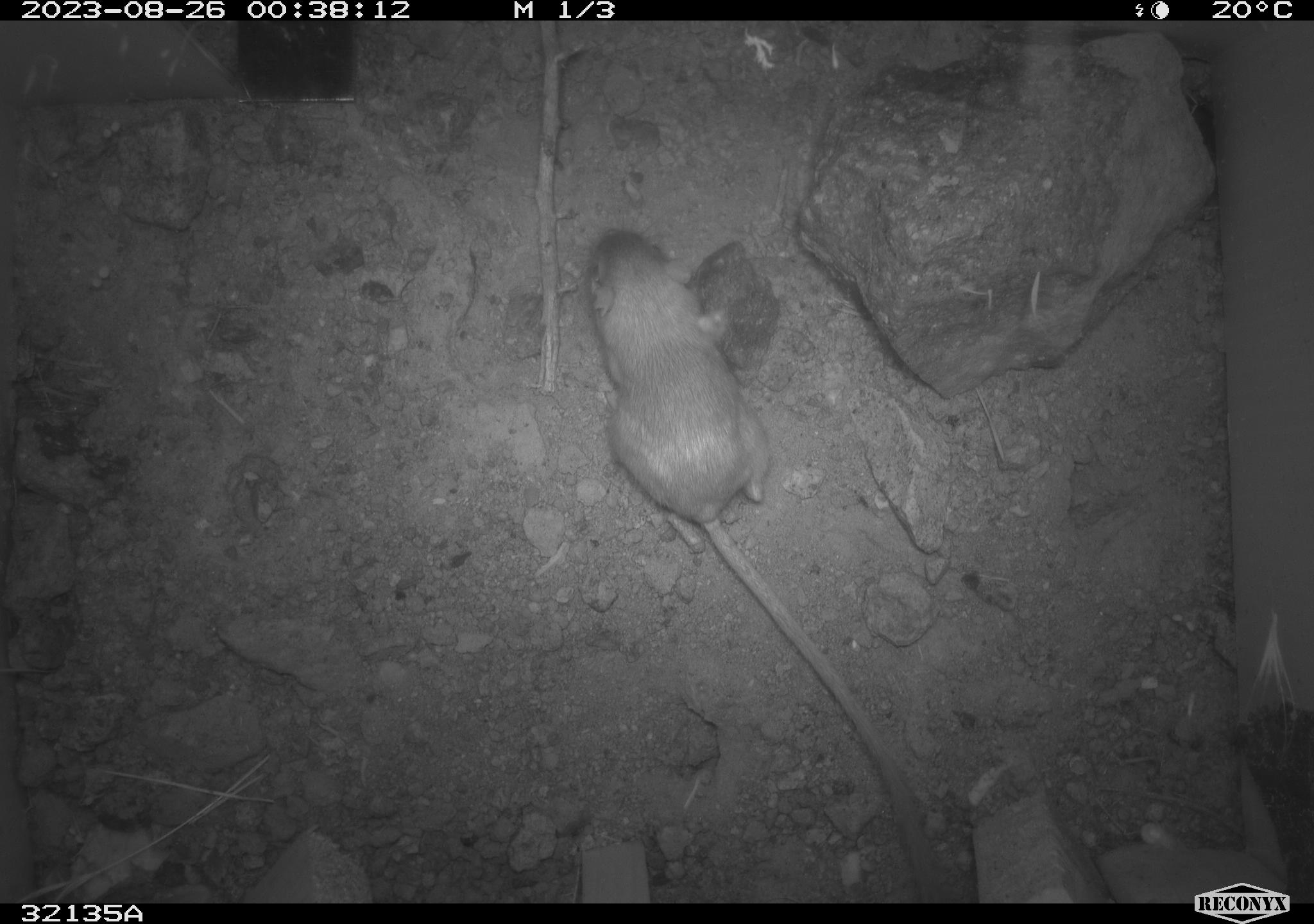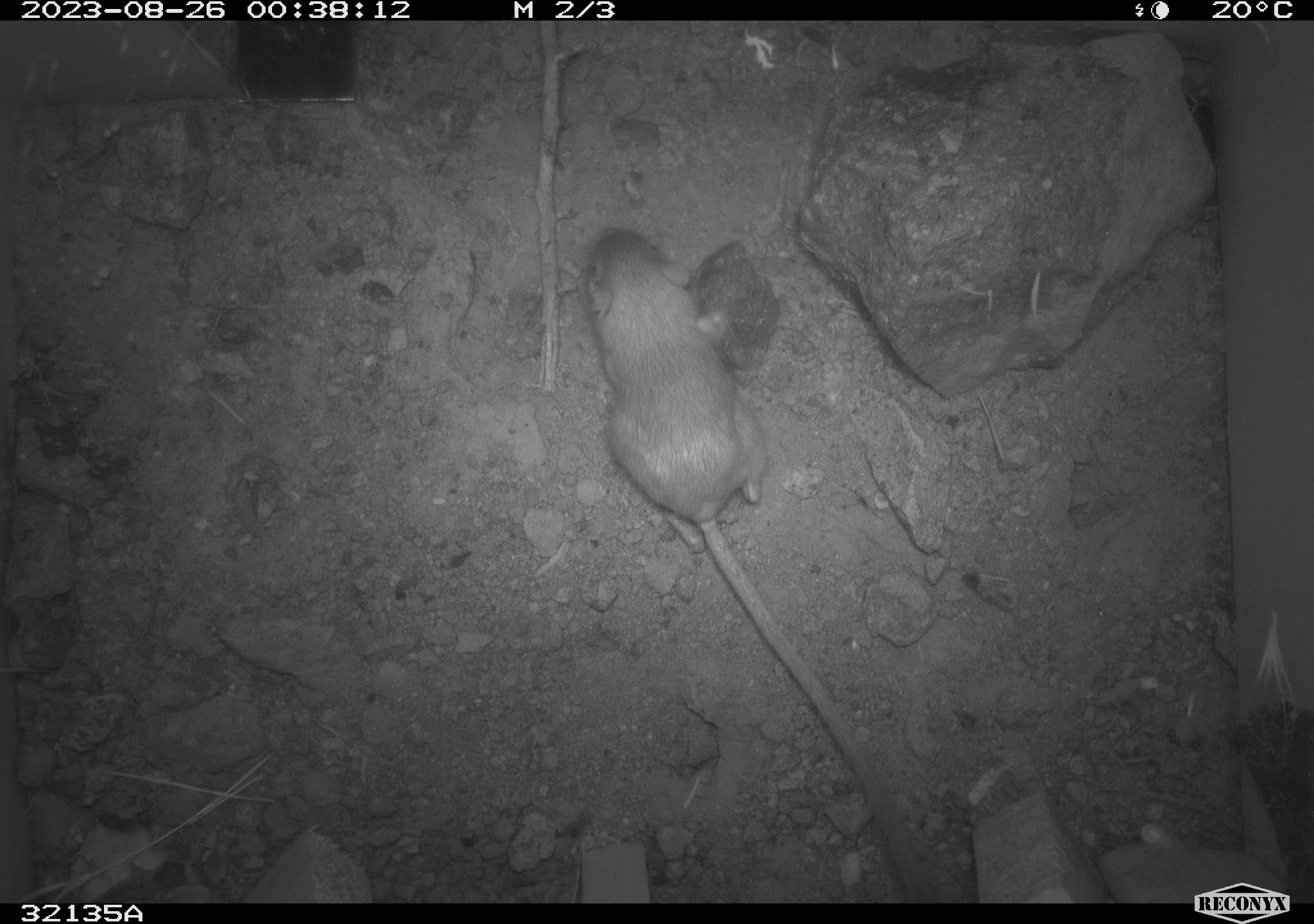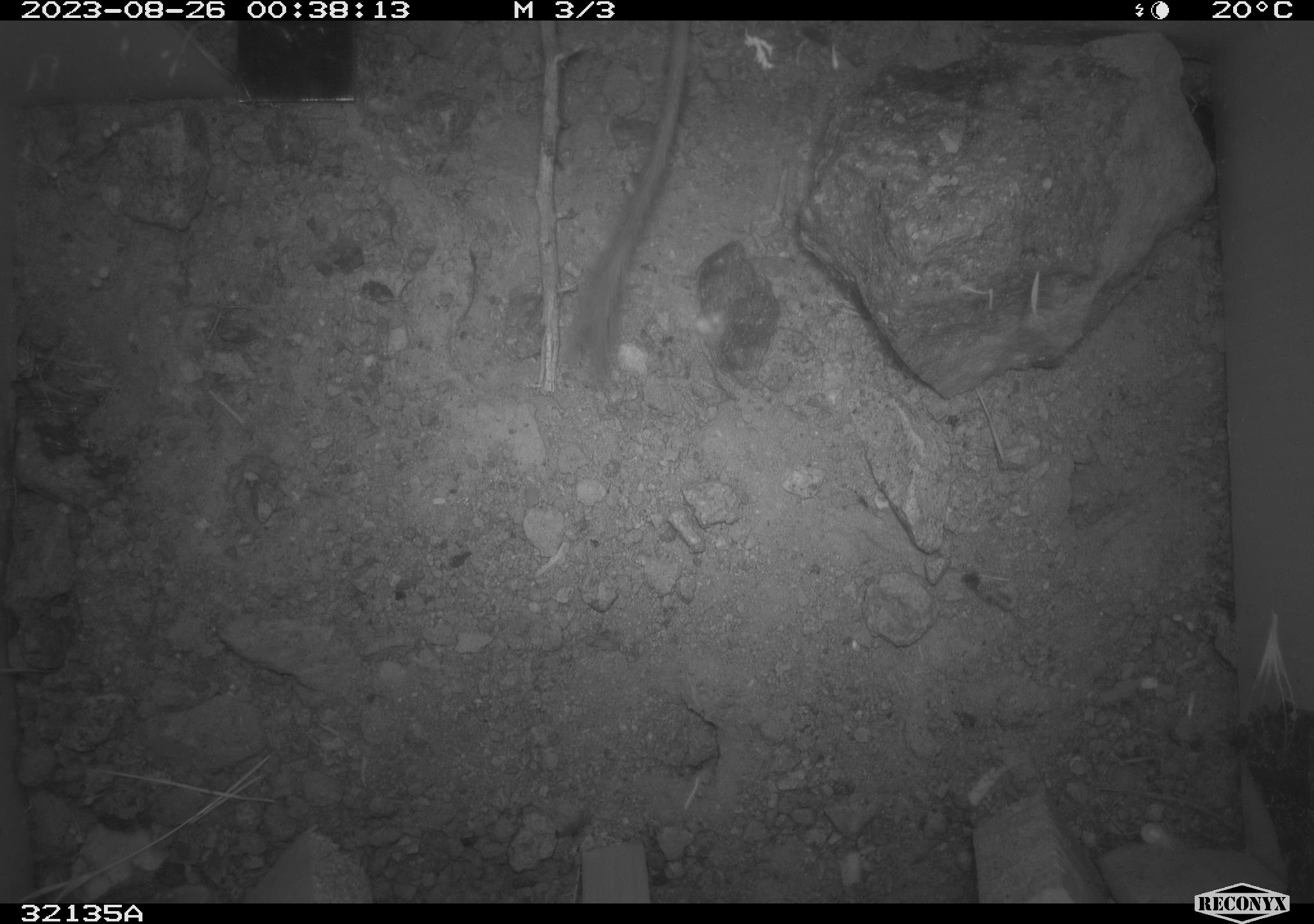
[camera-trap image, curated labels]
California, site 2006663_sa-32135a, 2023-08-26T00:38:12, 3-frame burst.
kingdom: Animalia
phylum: Chordata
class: Mammalia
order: Rodentia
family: Heteromyidae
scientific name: Heteromyidae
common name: kangaroo rats and pocket mice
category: heteromyidae family